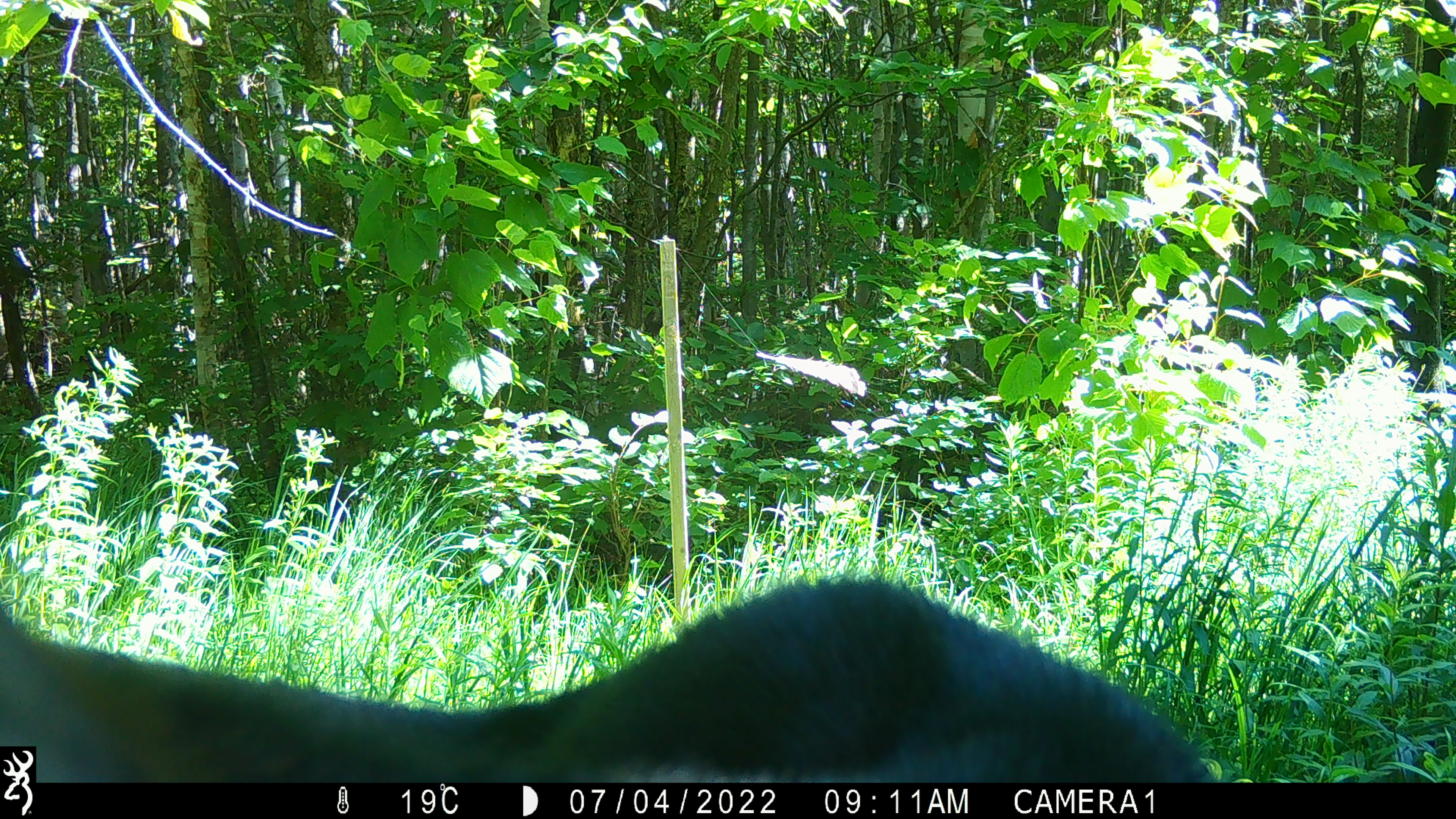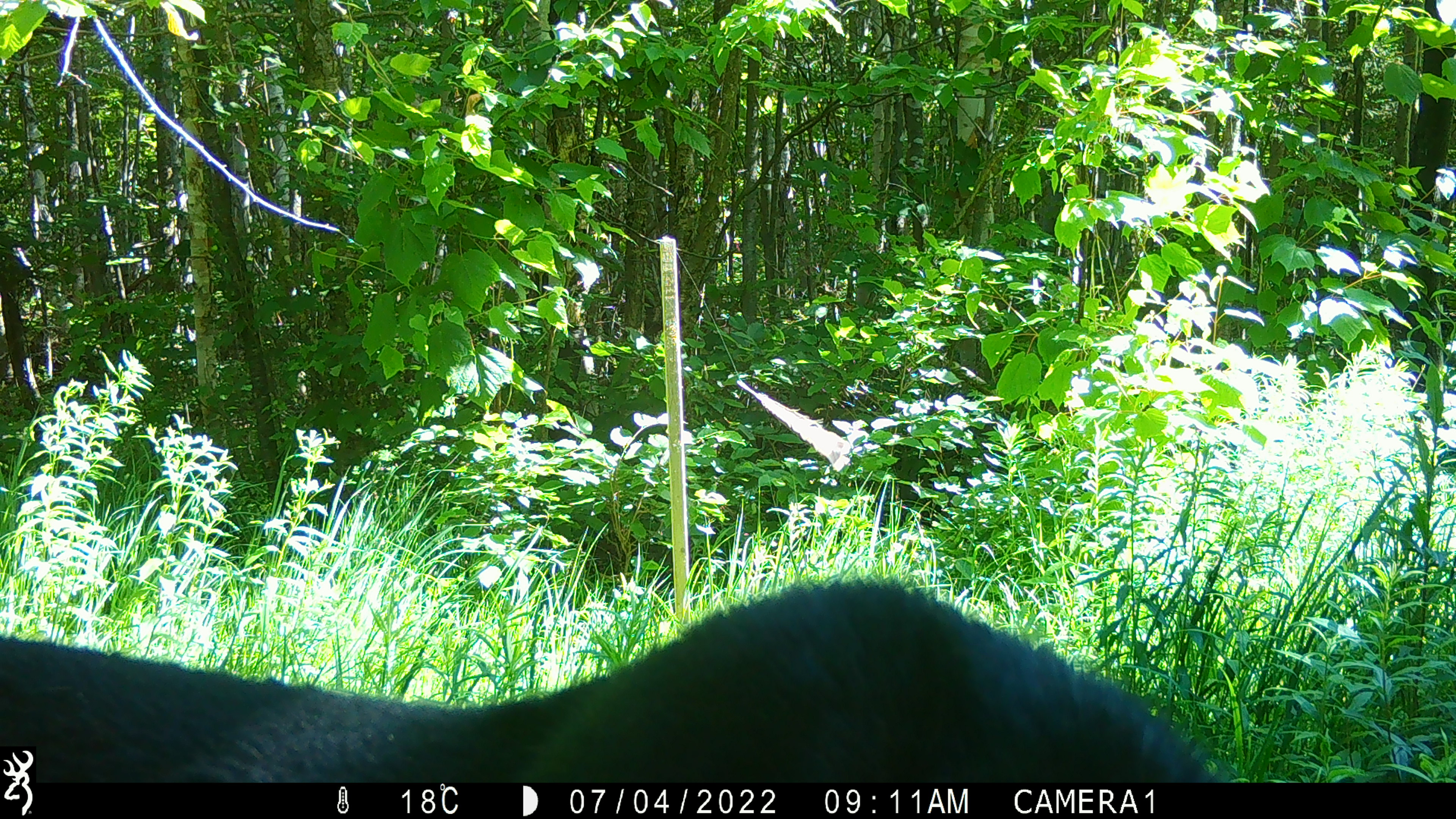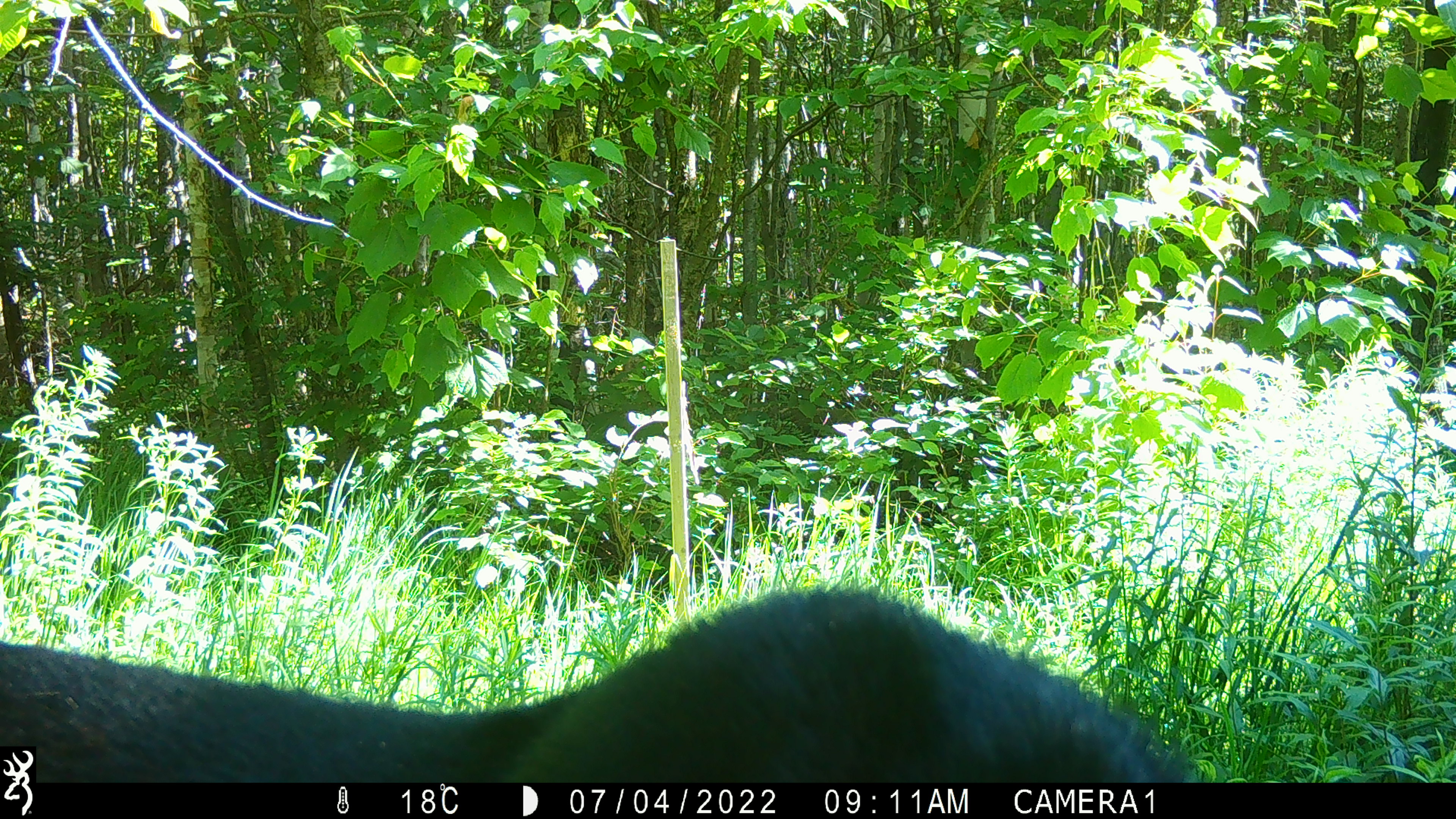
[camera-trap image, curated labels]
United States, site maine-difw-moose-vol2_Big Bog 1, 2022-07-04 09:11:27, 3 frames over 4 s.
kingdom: Animalia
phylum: Chordata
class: Mammalia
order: Artiodactyla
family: Cervidae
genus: Alces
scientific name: Alces alces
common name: moose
Moose (Alces alces).